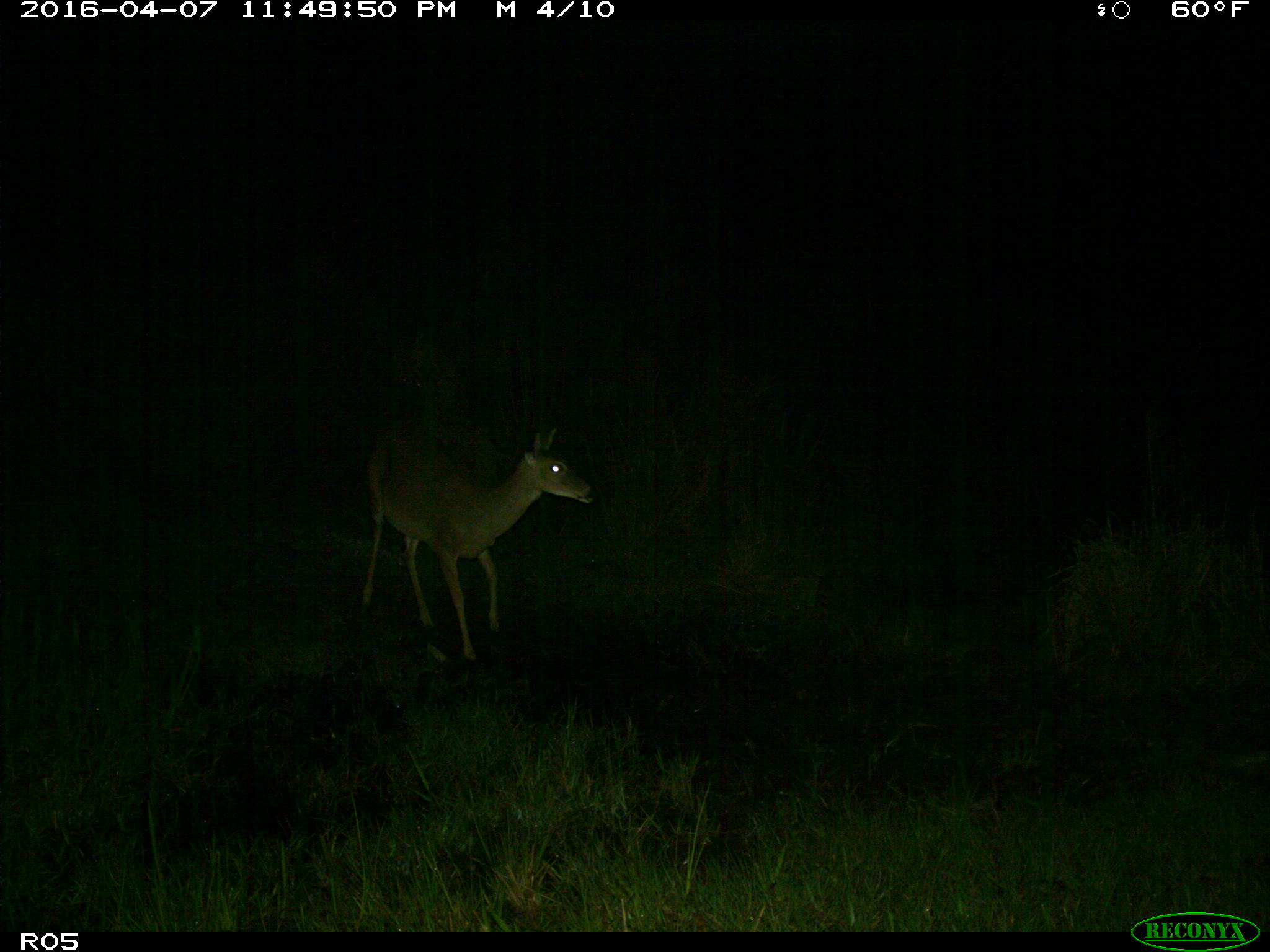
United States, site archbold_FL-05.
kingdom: Animalia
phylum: Chordata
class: Mammalia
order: Artiodactyla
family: Cervidae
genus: Odocoileus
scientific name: Odocoileus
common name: deer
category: unidentified deer